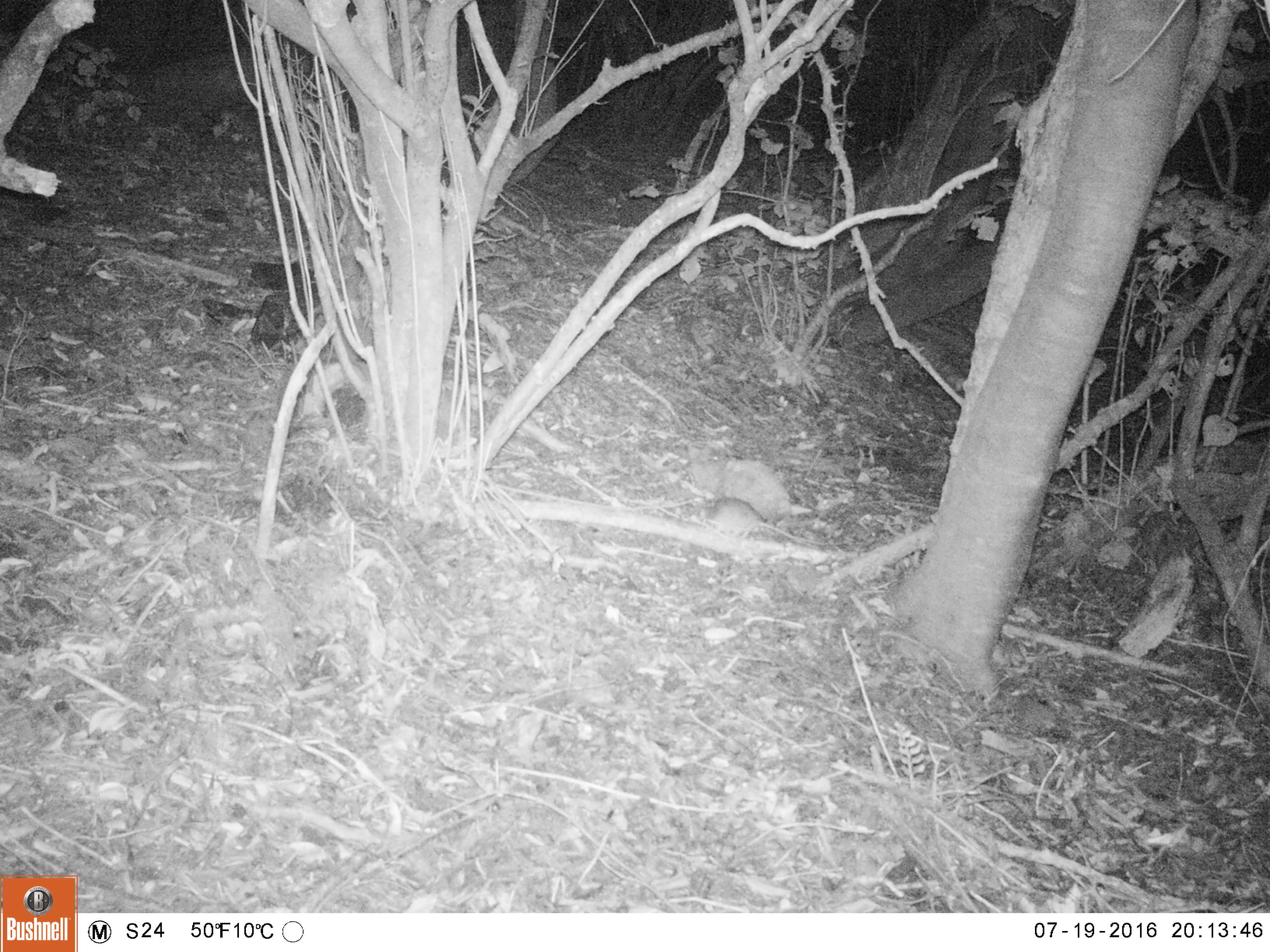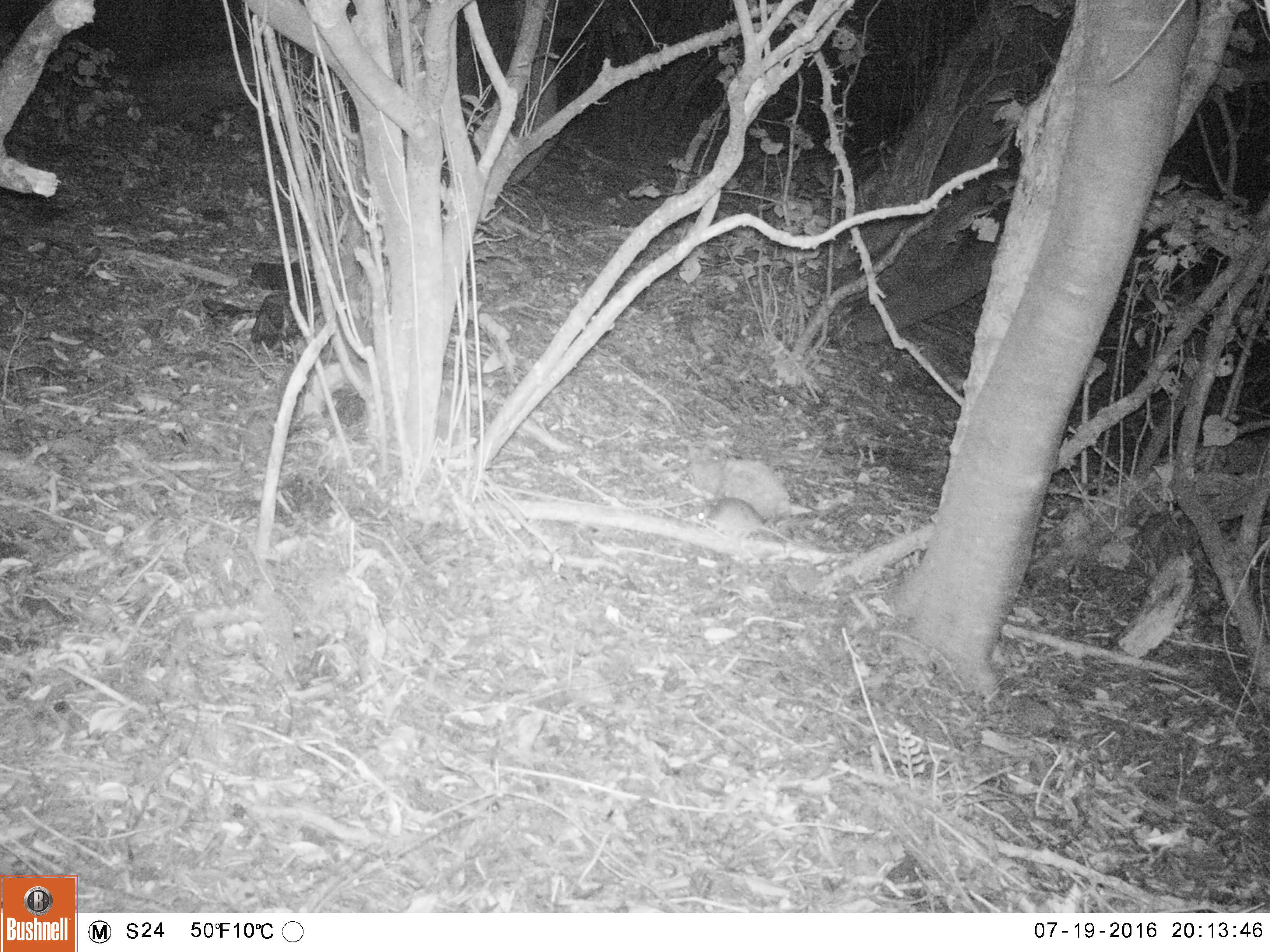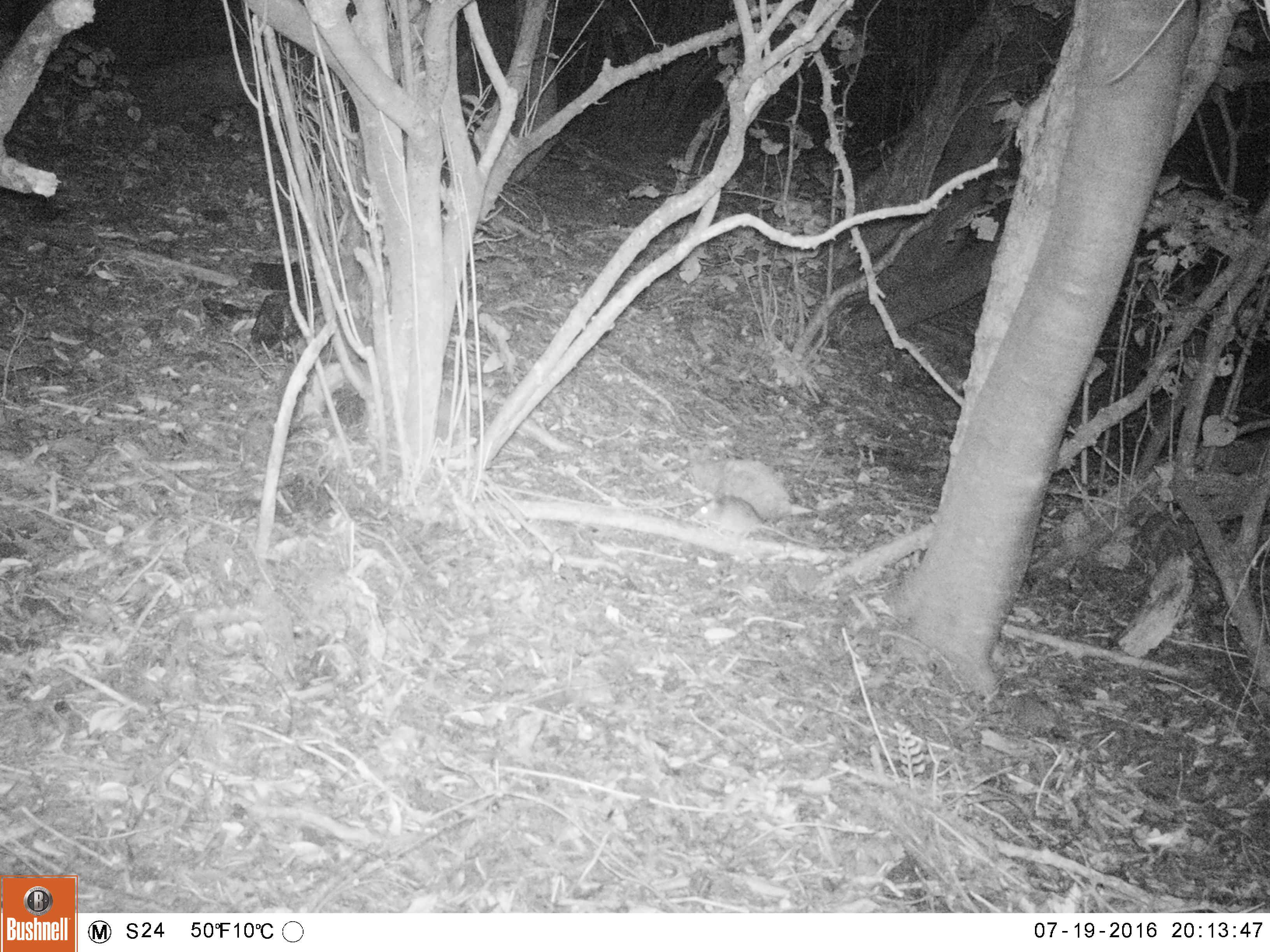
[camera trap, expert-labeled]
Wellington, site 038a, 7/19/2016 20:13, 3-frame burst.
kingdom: Animalia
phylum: Chordata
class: Mammalia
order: Rodentia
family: Muridae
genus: Rattus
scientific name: Rattus rattus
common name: ship rat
Ship rat (Rattus rattus).